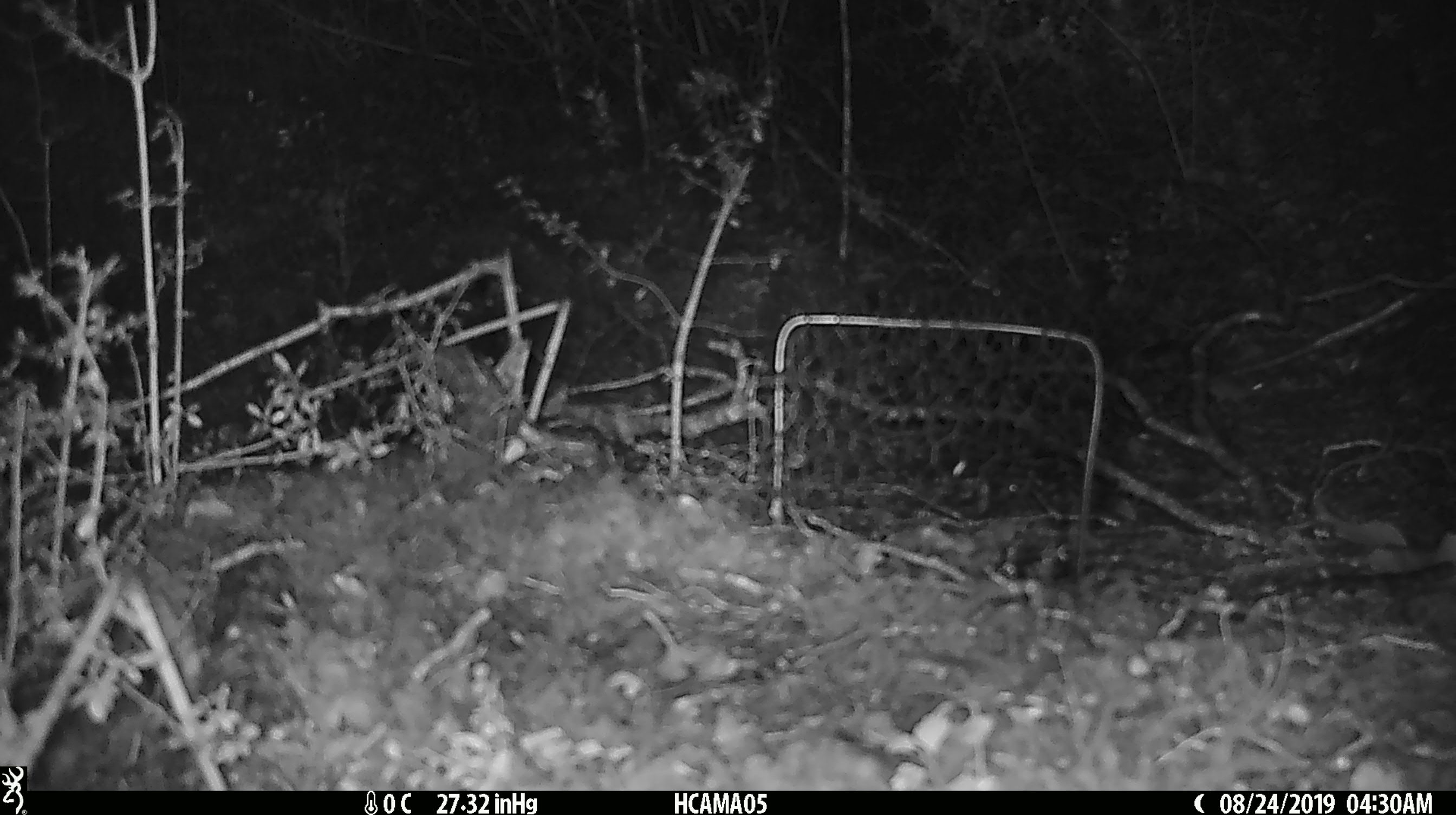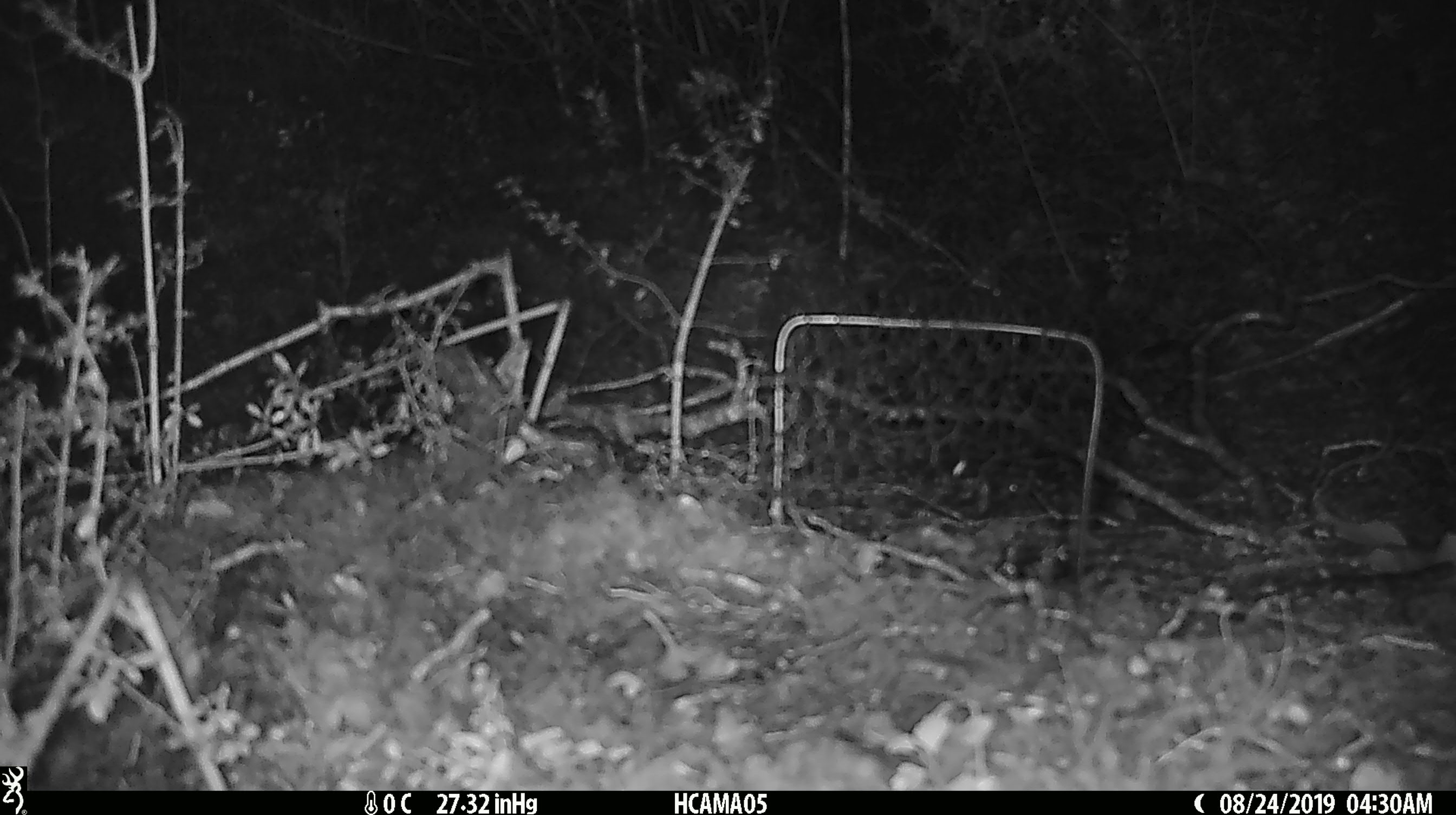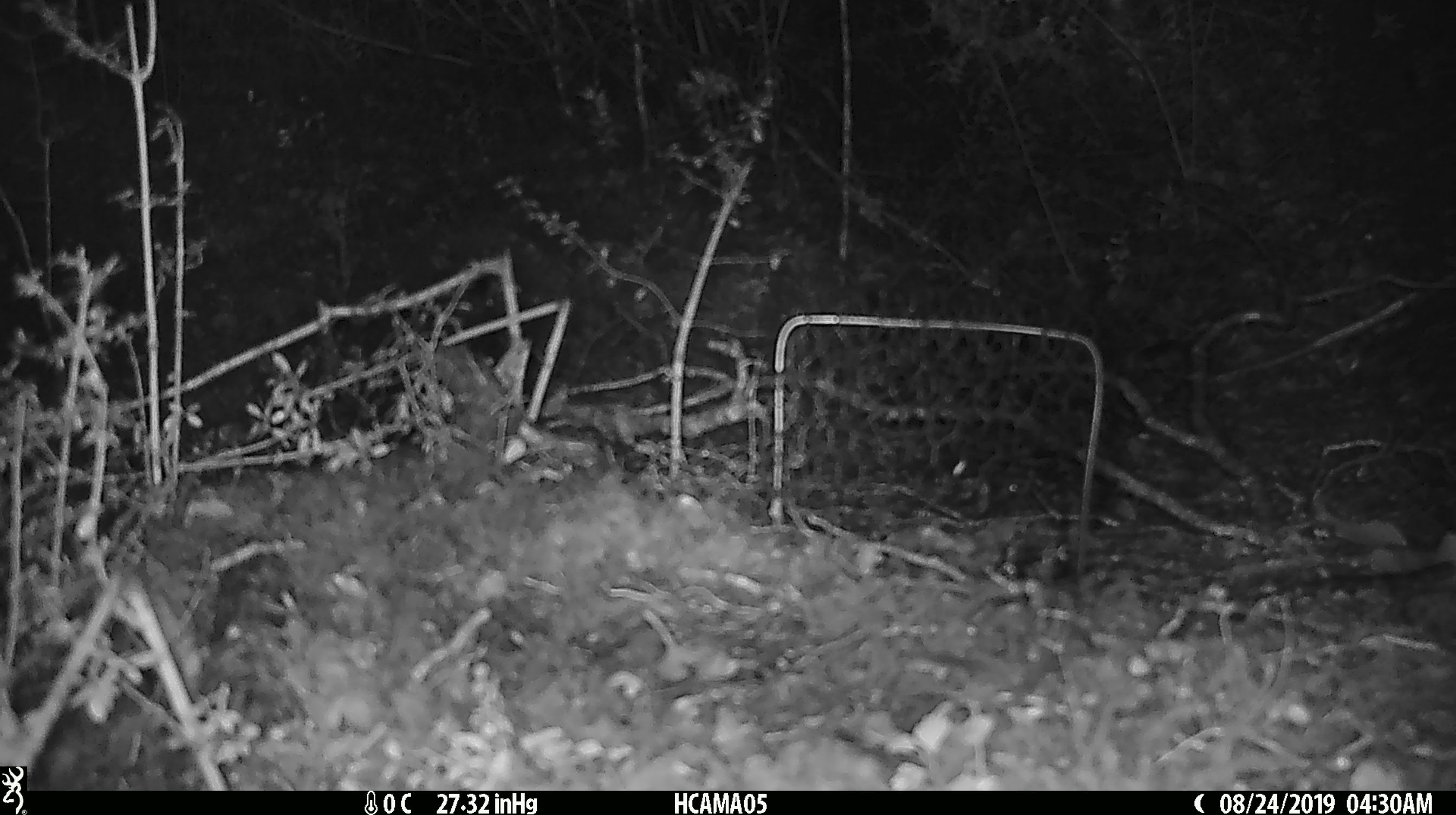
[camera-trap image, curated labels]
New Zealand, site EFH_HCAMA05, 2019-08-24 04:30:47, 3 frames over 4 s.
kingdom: Animalia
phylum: Chordata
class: Mammalia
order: Rodentia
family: Muridae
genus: Mus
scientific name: Mus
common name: mouse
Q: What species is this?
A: Mouse (Mus).